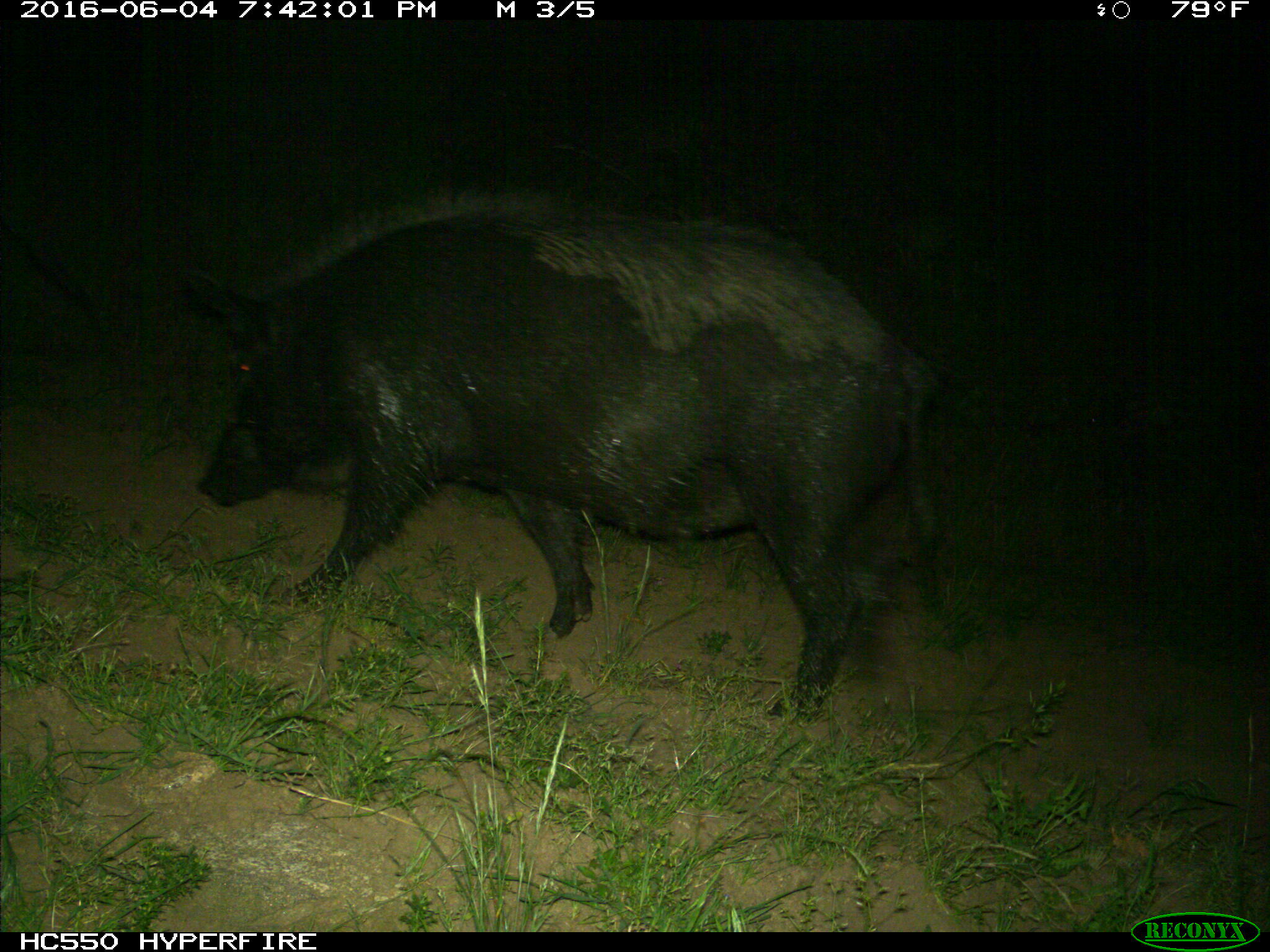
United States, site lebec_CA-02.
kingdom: Animalia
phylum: Chordata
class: Mammalia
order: Artiodactyla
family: Suidae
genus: Sus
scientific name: Sus scrofa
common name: wild boar